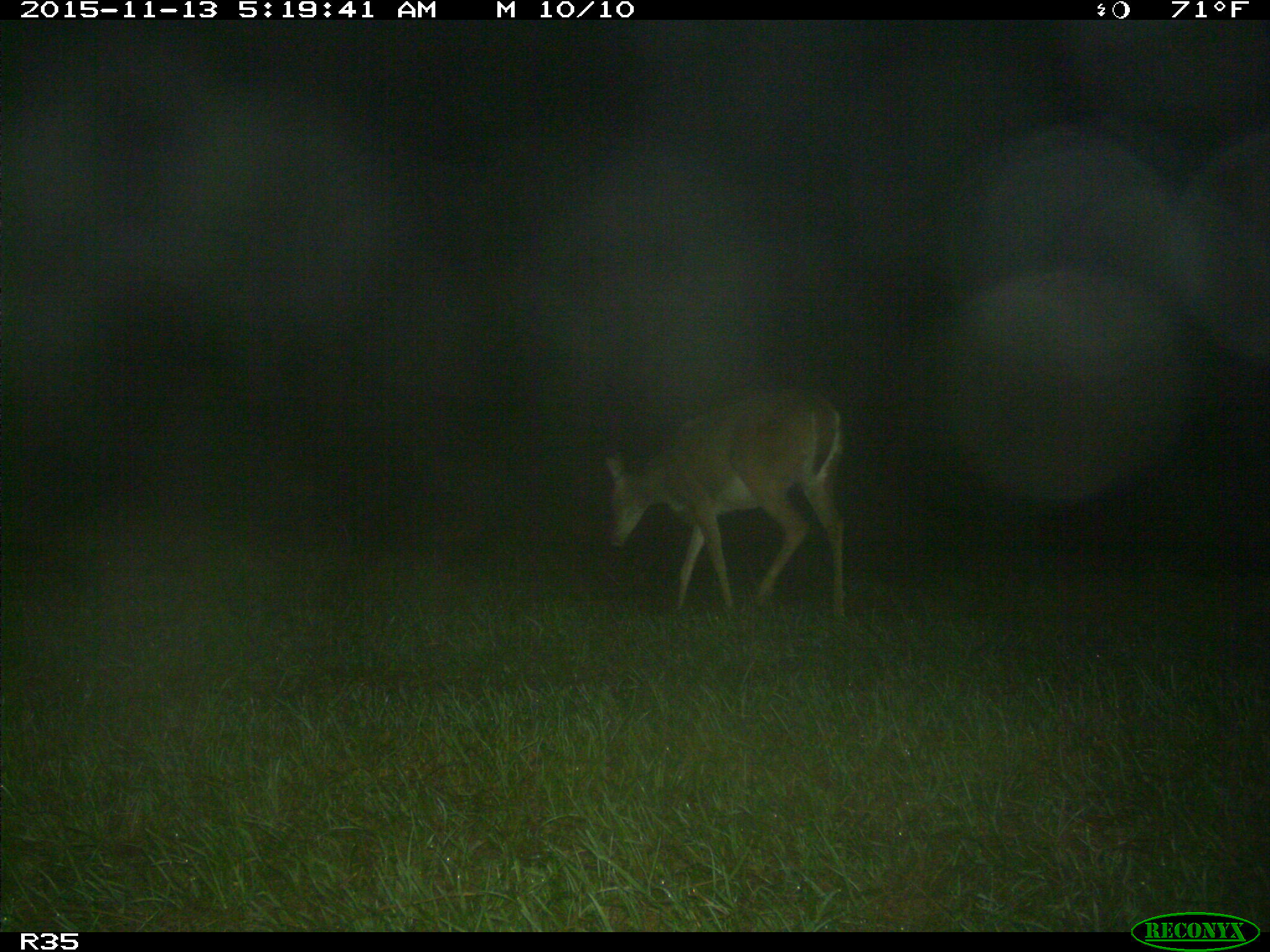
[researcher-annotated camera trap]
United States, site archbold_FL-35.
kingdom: Animalia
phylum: Chordata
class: Mammalia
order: Artiodactyla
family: Cervidae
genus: Odocoileus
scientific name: Odocoileus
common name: deer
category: unidentified deer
Unidentified deer (deer) (Odocoileus).